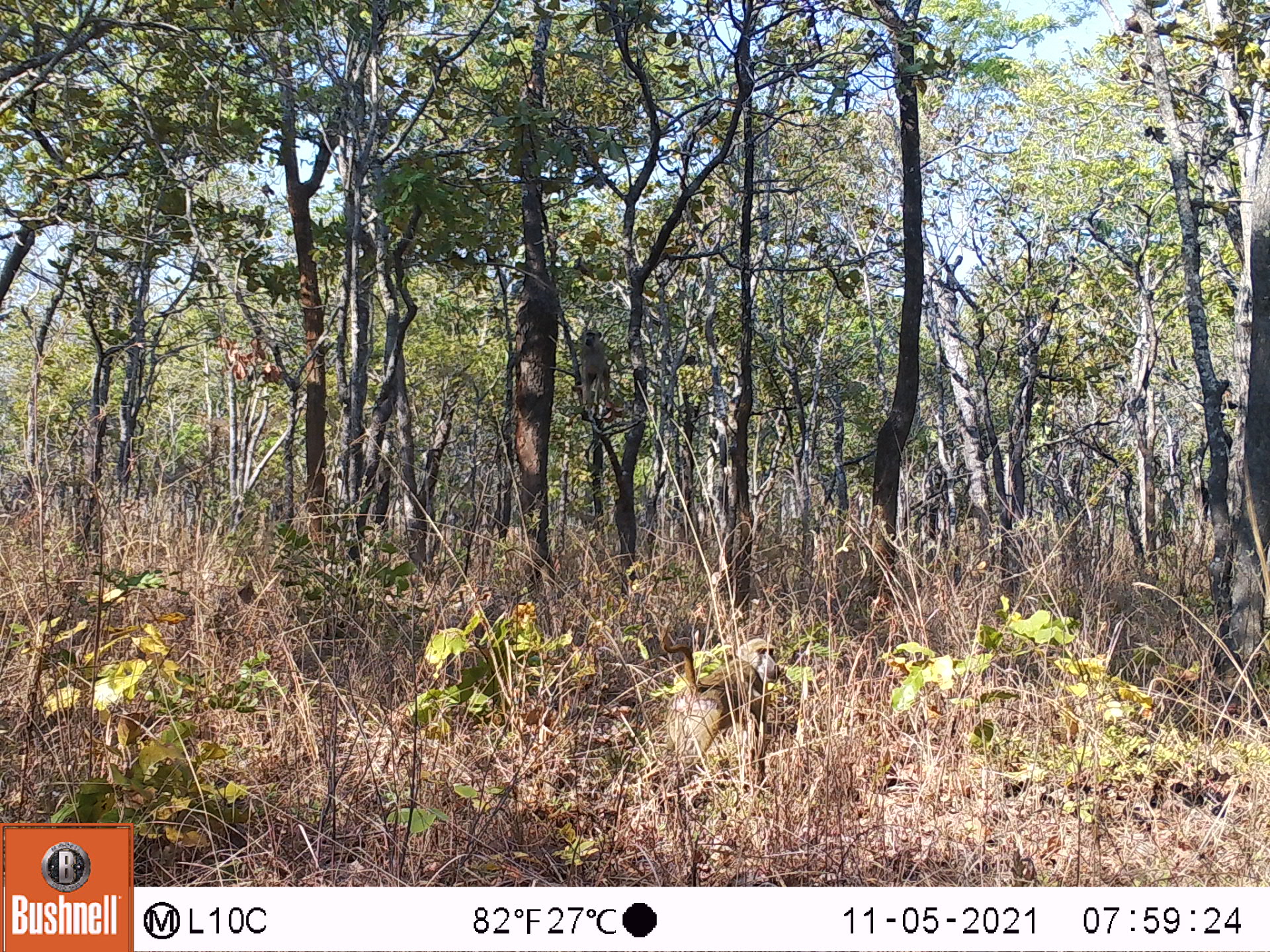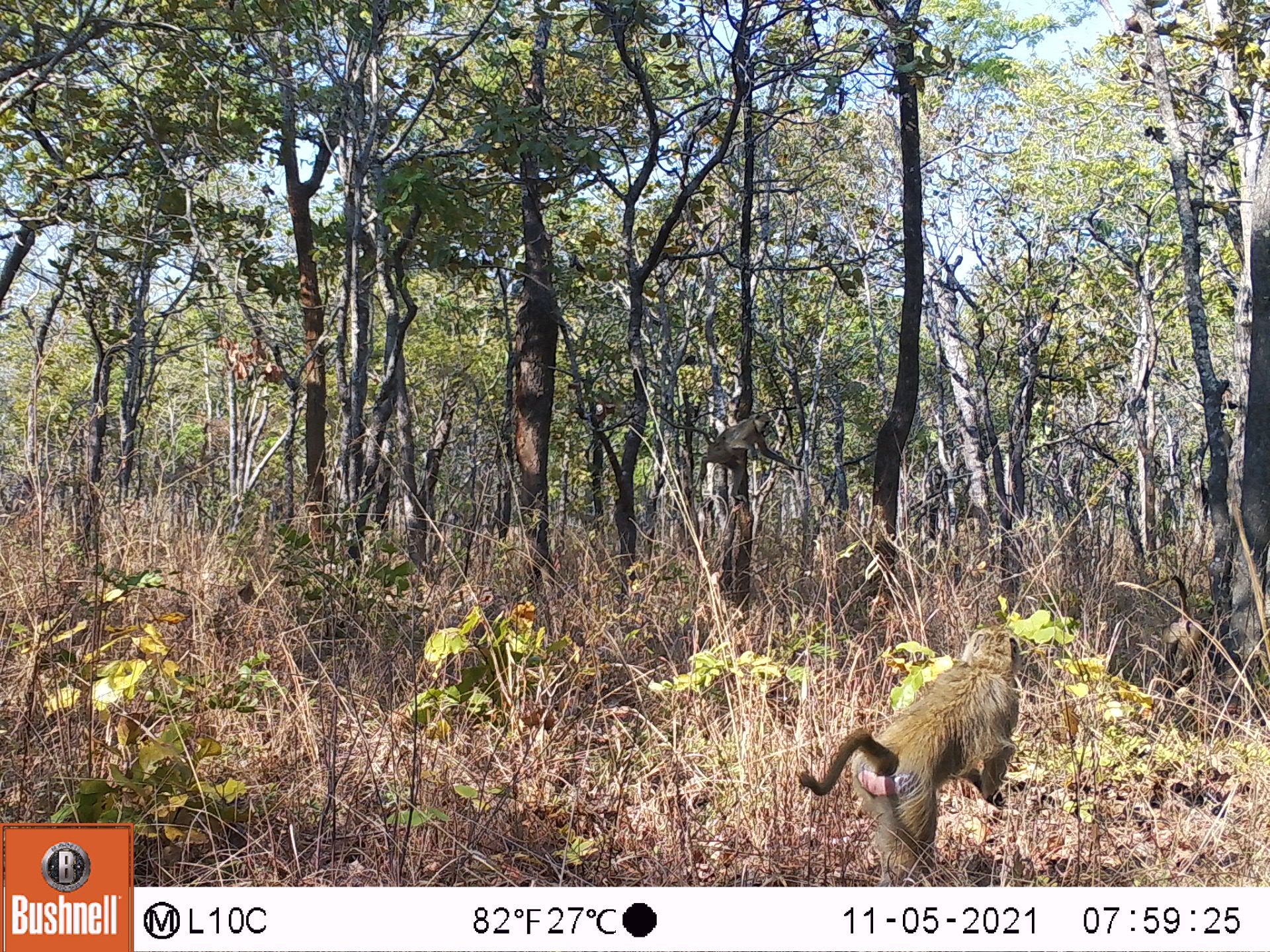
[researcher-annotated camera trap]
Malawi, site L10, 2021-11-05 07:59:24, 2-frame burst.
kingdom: Animalia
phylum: Chordata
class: Mammalia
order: Primates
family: Cercopithecidae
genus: Papio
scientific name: Papio cynocephalus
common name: yellow baboon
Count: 2.